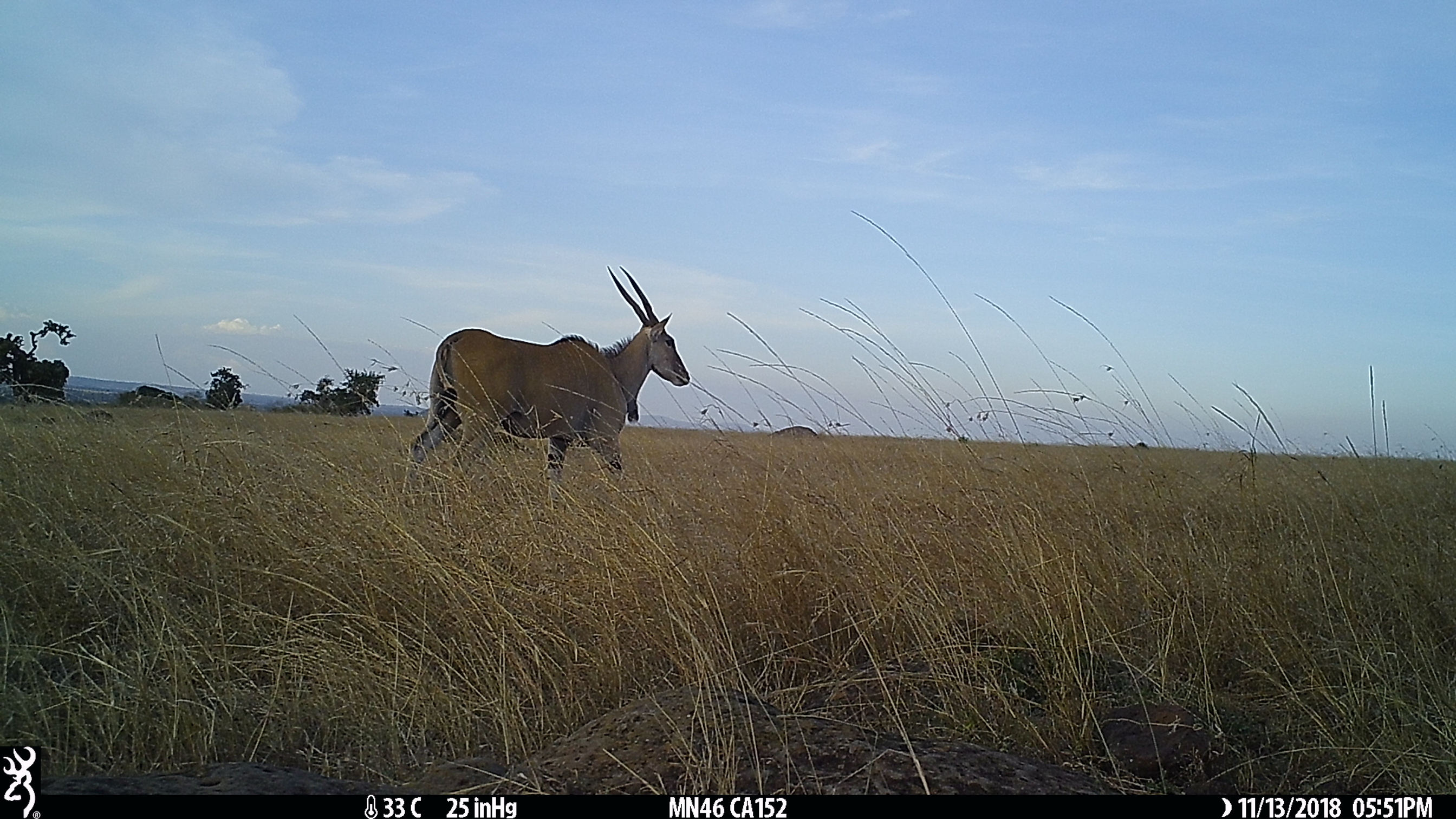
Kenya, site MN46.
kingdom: Animalia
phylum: Chordata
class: Mammalia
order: Artiodactyla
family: Bovidae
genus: Tragelaphus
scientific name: Tragelaphus oryx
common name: eland